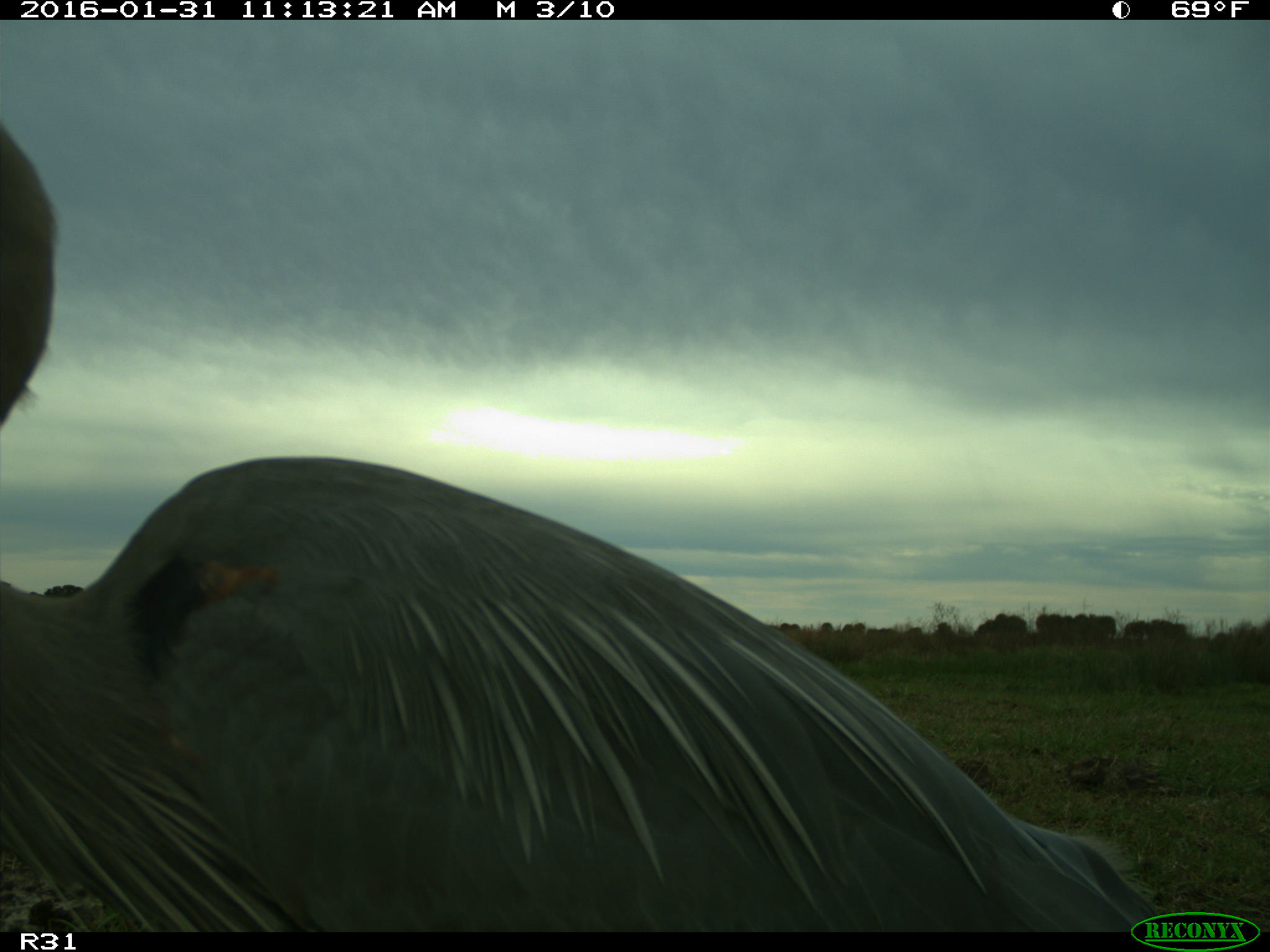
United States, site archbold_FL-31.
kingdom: Animalia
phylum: Chordata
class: Aves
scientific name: Aves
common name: birds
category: unidentified bird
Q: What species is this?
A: Unidentified bird (birds) (Aves).